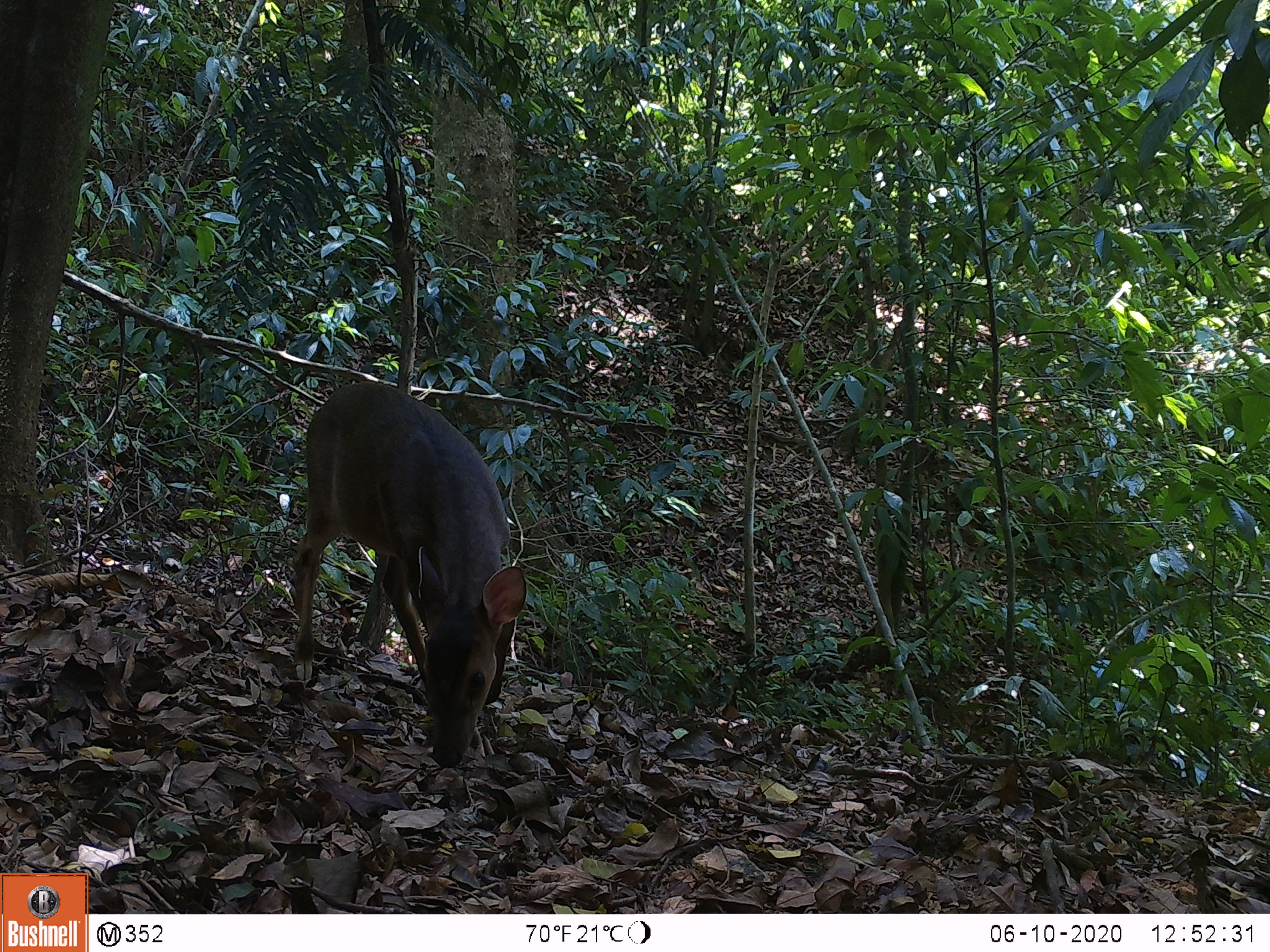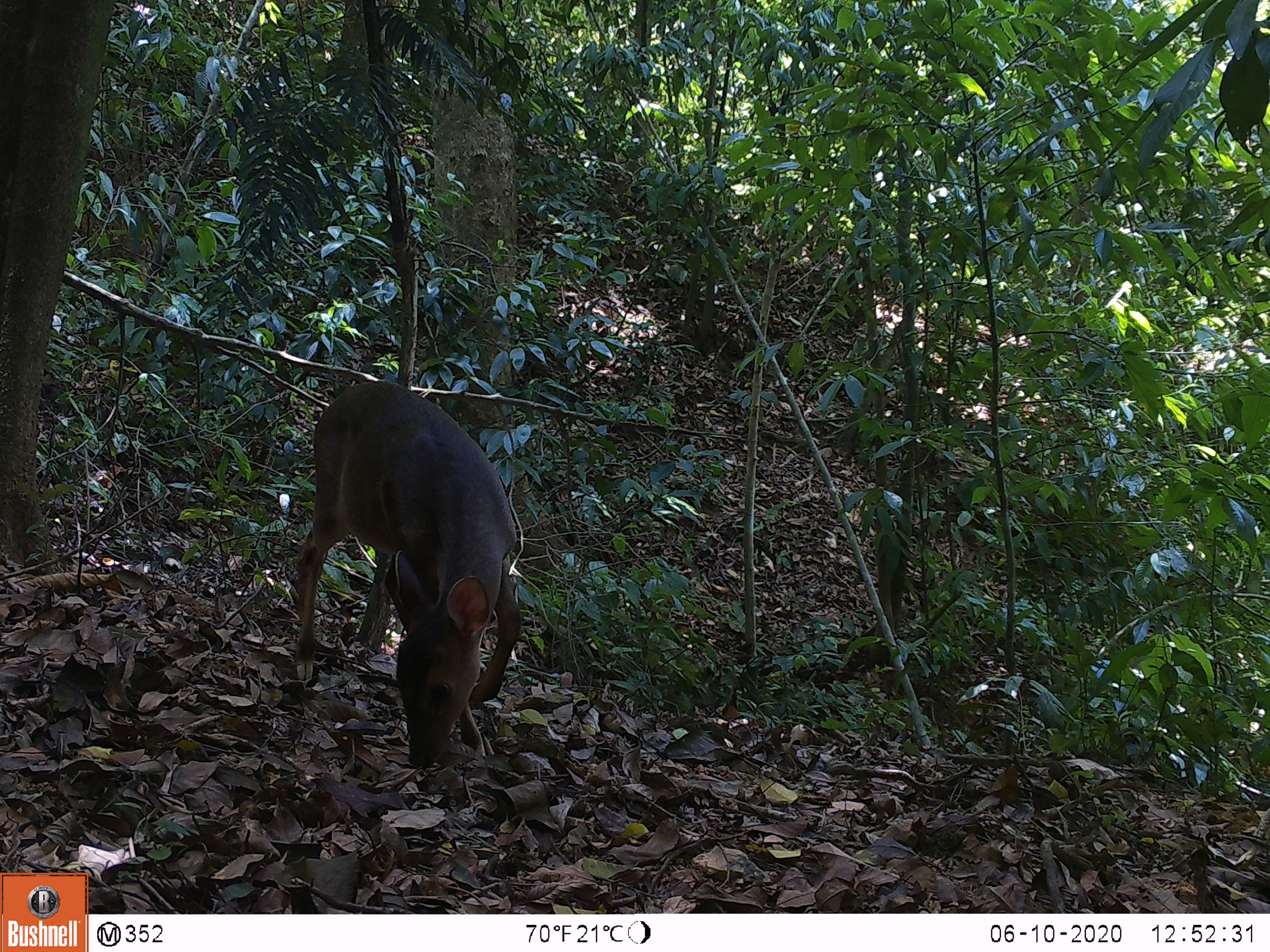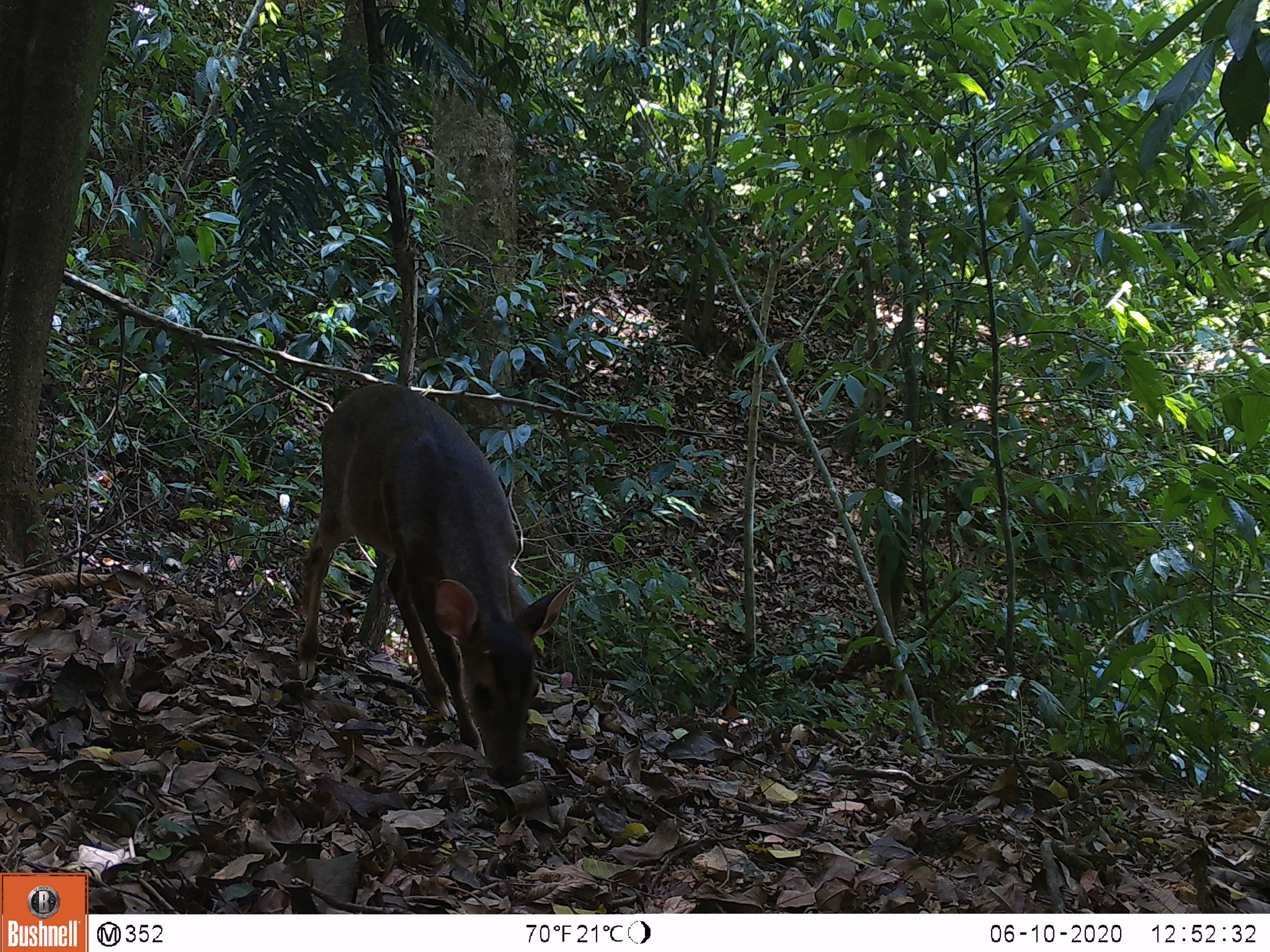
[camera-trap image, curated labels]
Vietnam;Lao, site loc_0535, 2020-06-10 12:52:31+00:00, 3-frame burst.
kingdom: Animalia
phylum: Chordata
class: Mammalia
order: Artiodactyla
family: Cervidae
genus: Muntiacus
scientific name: Muntiacus vuquangensis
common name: large-antlered muntjac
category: large antlered muntjac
Large antlered muntjac (large-antlered muntjac) (Muntiacus vuquangensis). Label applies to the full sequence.